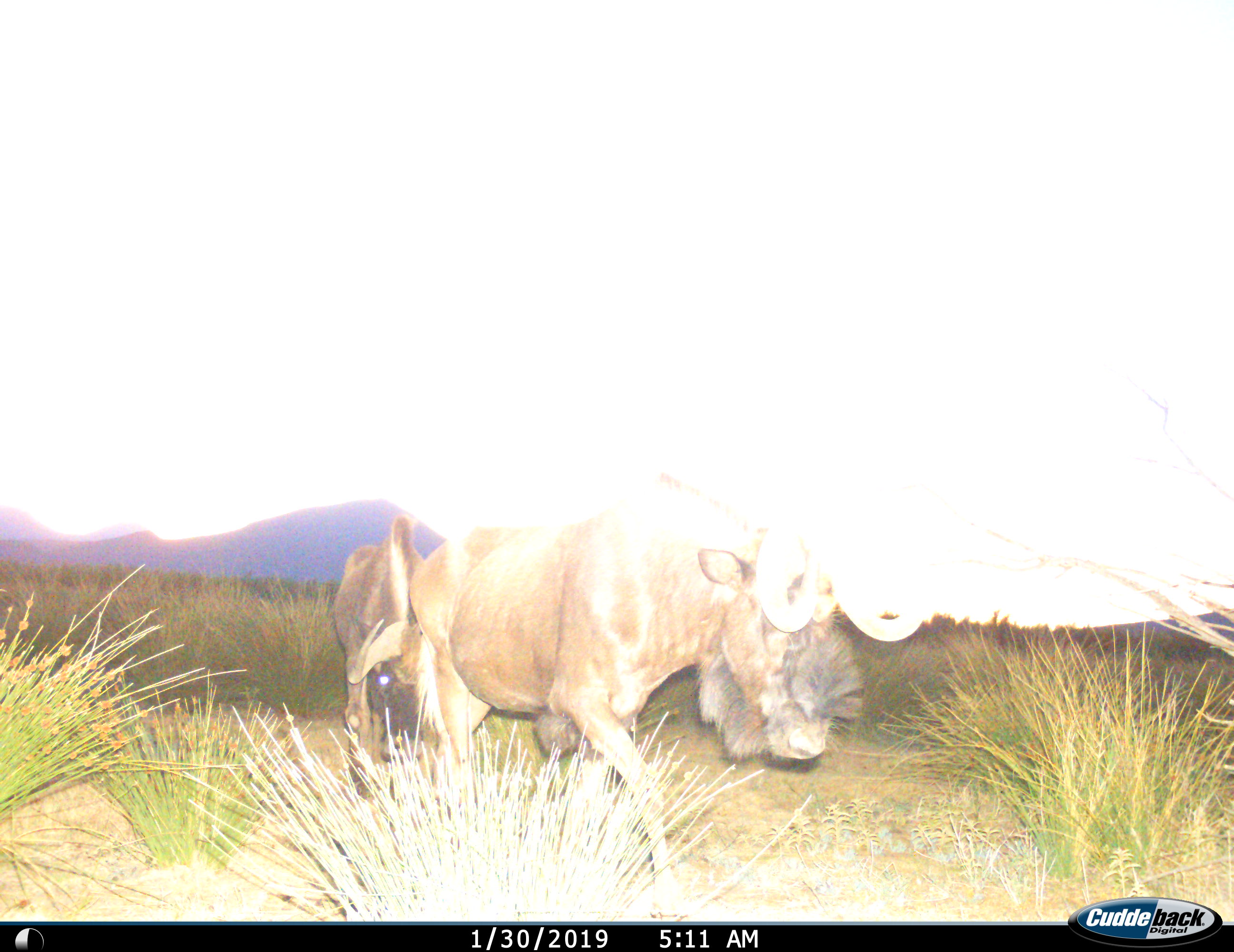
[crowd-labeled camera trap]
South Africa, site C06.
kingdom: Animalia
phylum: Chordata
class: Mammalia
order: Artiodactyla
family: Bovidae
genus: Connochaetes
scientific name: Connochaetes gnou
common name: black wildebeest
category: wildebeestblack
Wildebeestblack (black wildebeest) (Connochaetes gnou), count 2. Behavior (volunteer vote fractions): standing 11%, resting 0%, moving 100%, interacting 0%. Young present (vote fraction): 0%. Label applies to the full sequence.